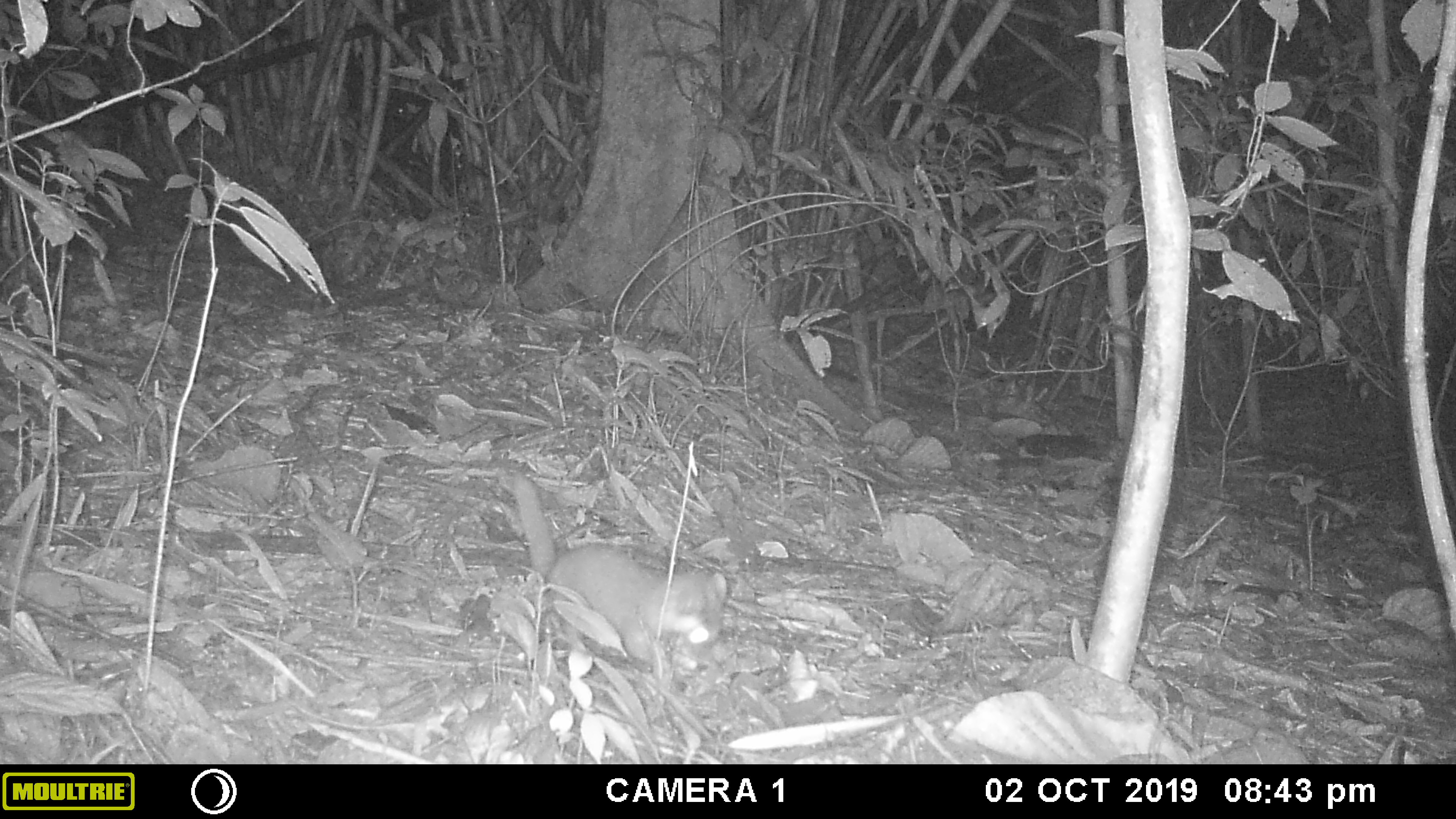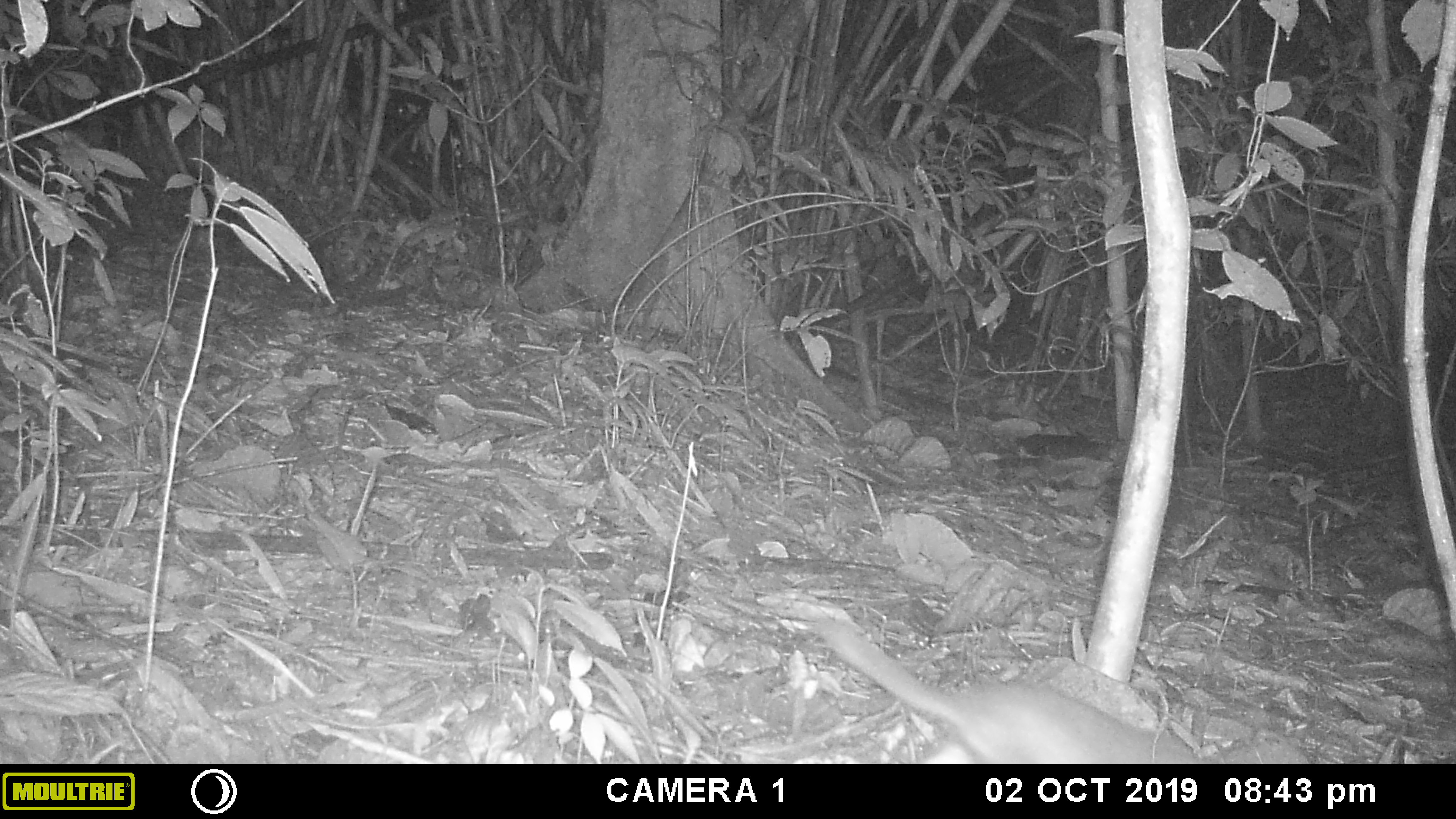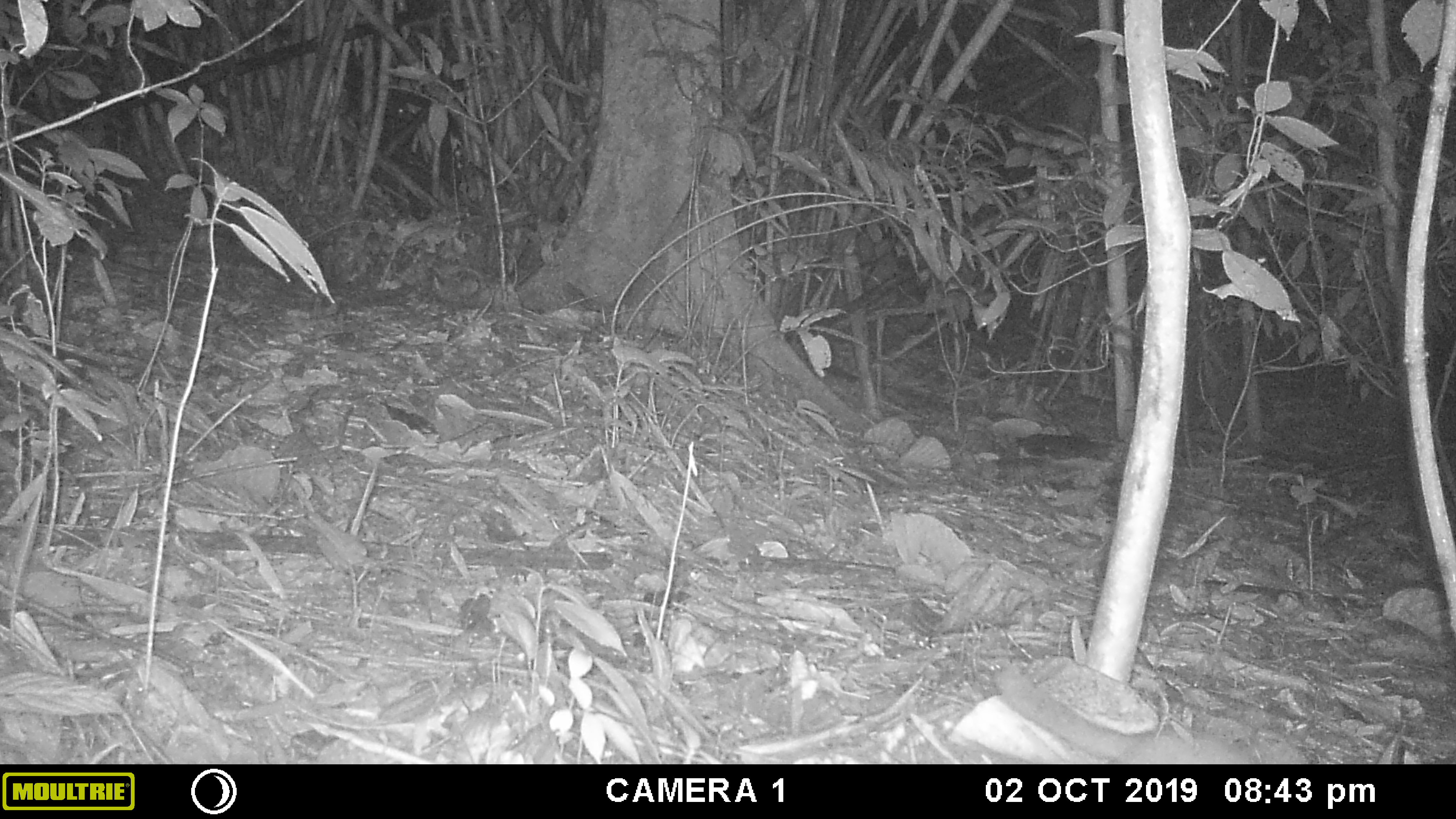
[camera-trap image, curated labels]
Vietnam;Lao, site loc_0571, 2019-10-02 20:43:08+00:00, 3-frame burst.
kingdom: Animalia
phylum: Chordata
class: Mammalia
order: Carnivora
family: Mustelidae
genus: Melogale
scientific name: Melogale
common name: ferret badger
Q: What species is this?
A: Ferret badger (Melogale).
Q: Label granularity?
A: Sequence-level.